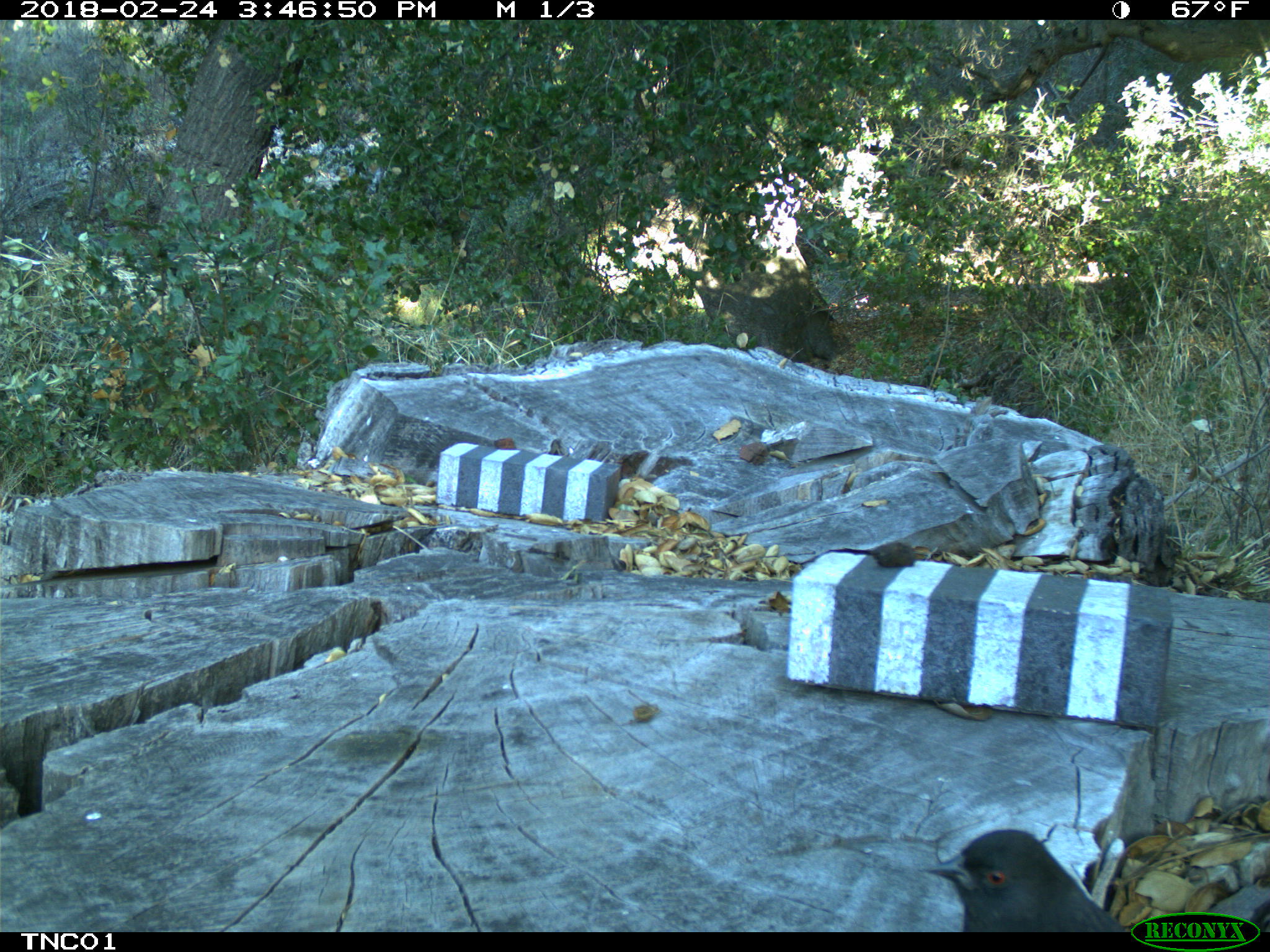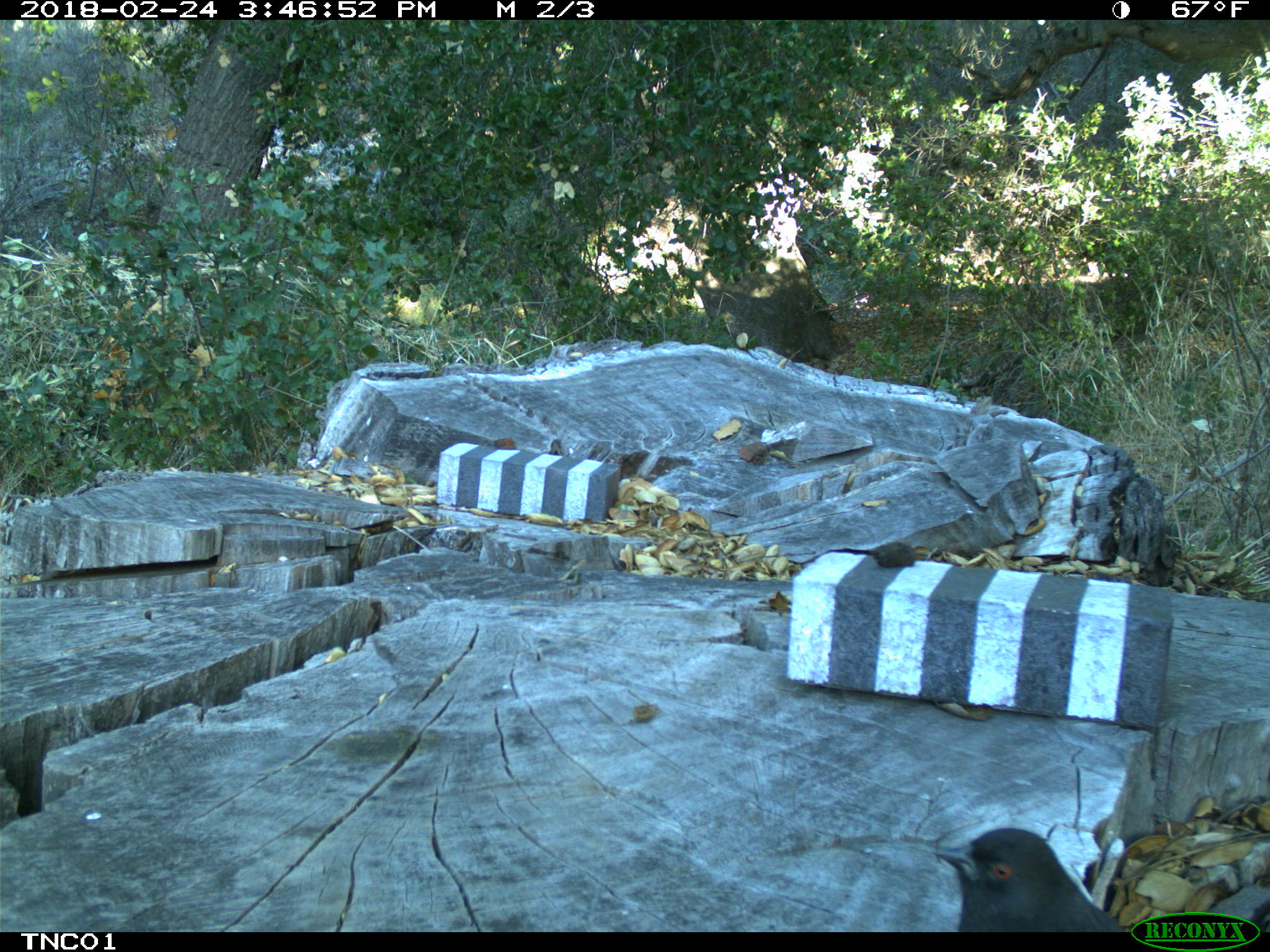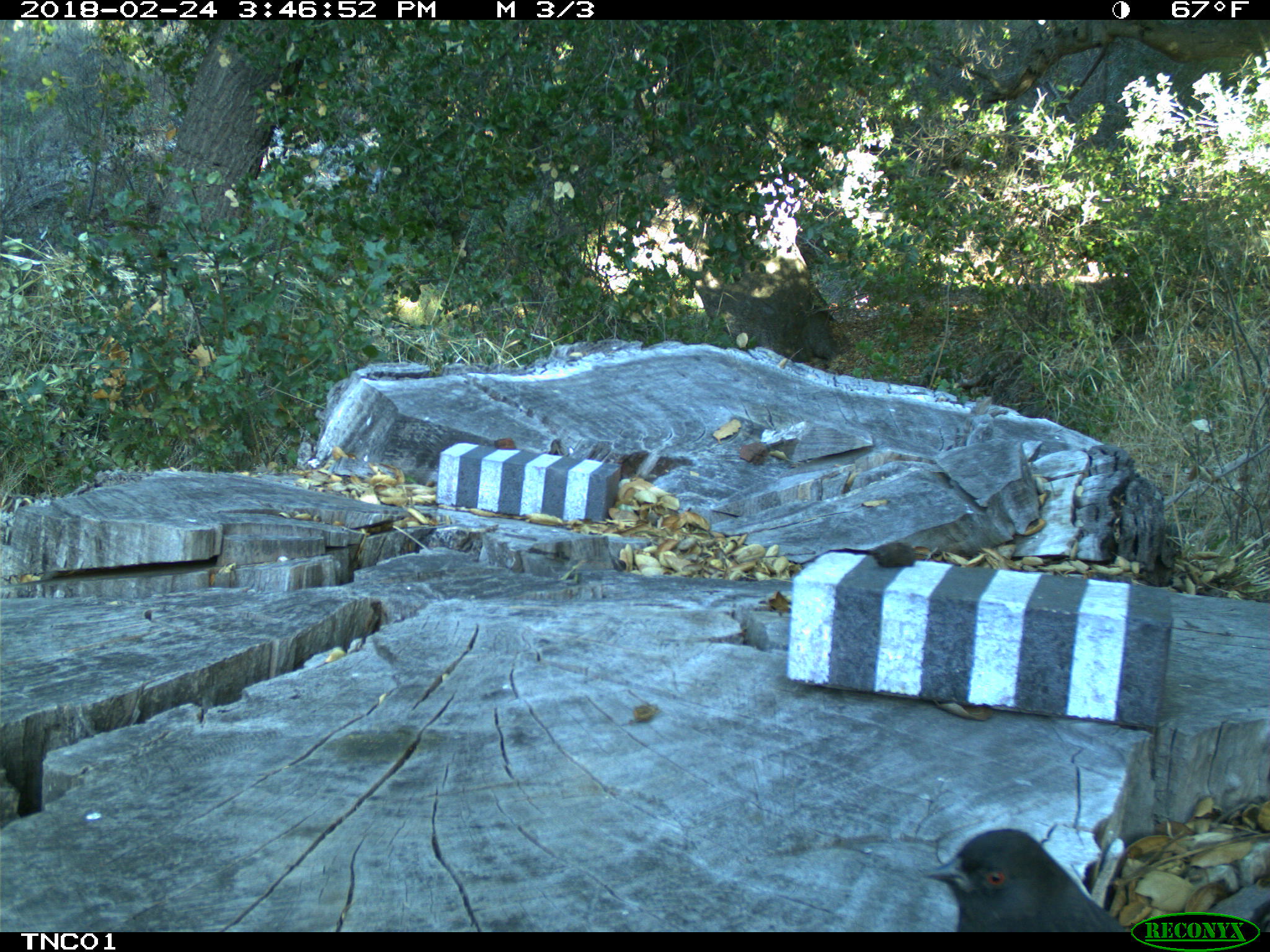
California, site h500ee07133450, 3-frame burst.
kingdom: Animalia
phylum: Chordata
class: Aves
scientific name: Aves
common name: bird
Bird (Aves).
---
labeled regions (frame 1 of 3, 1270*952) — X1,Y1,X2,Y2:
bird: 918,829,1126,932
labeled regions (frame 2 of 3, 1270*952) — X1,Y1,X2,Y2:
bird: 935,826,1124,932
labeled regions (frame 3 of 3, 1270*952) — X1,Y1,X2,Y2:
bird: 921,825,1127,931